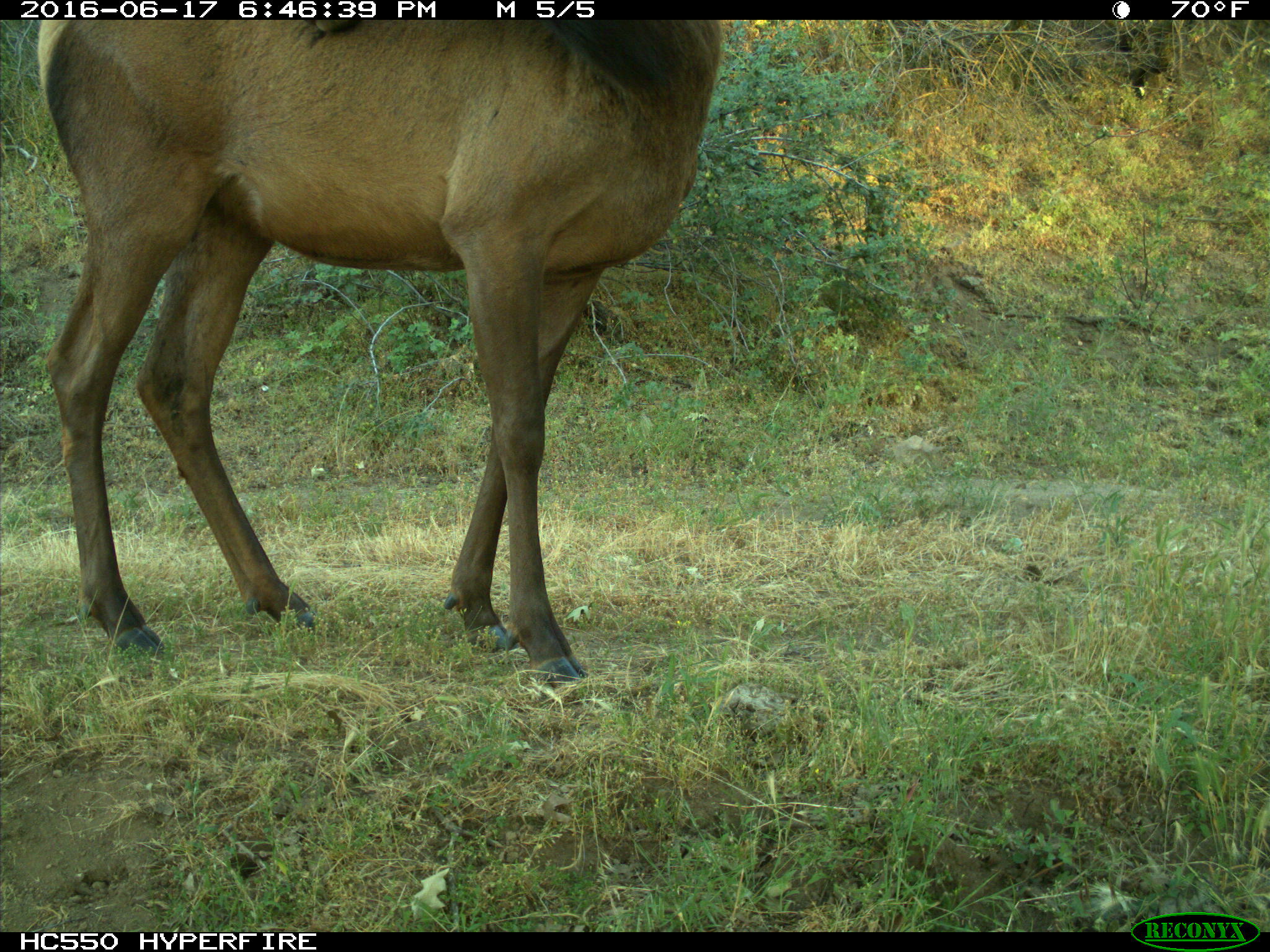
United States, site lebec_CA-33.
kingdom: Animalia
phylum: Chordata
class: Mammalia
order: Artiodactyla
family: Cervidae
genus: Cervus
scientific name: Cervus canadensis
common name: elk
Cervus canadensis (elk).